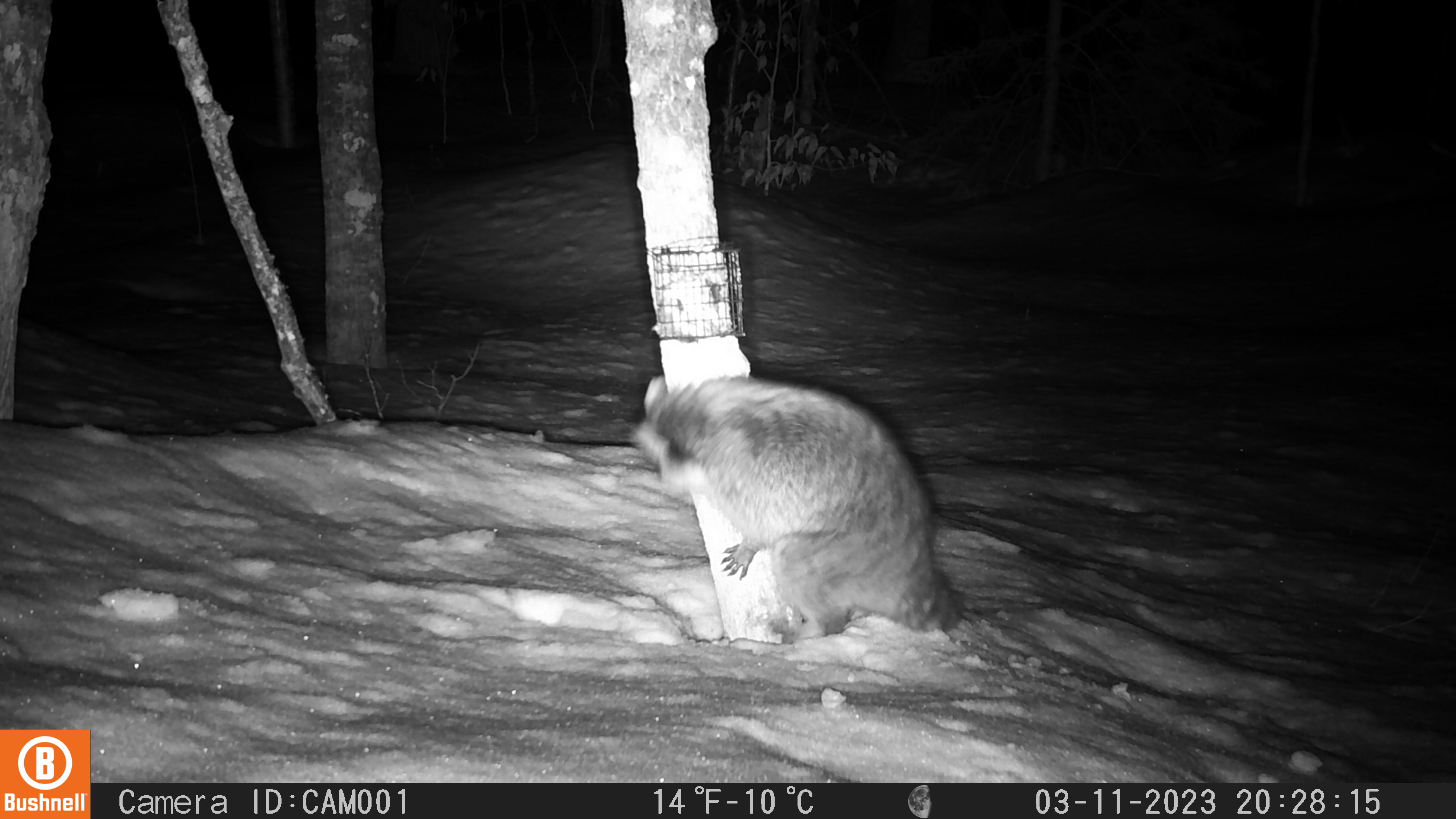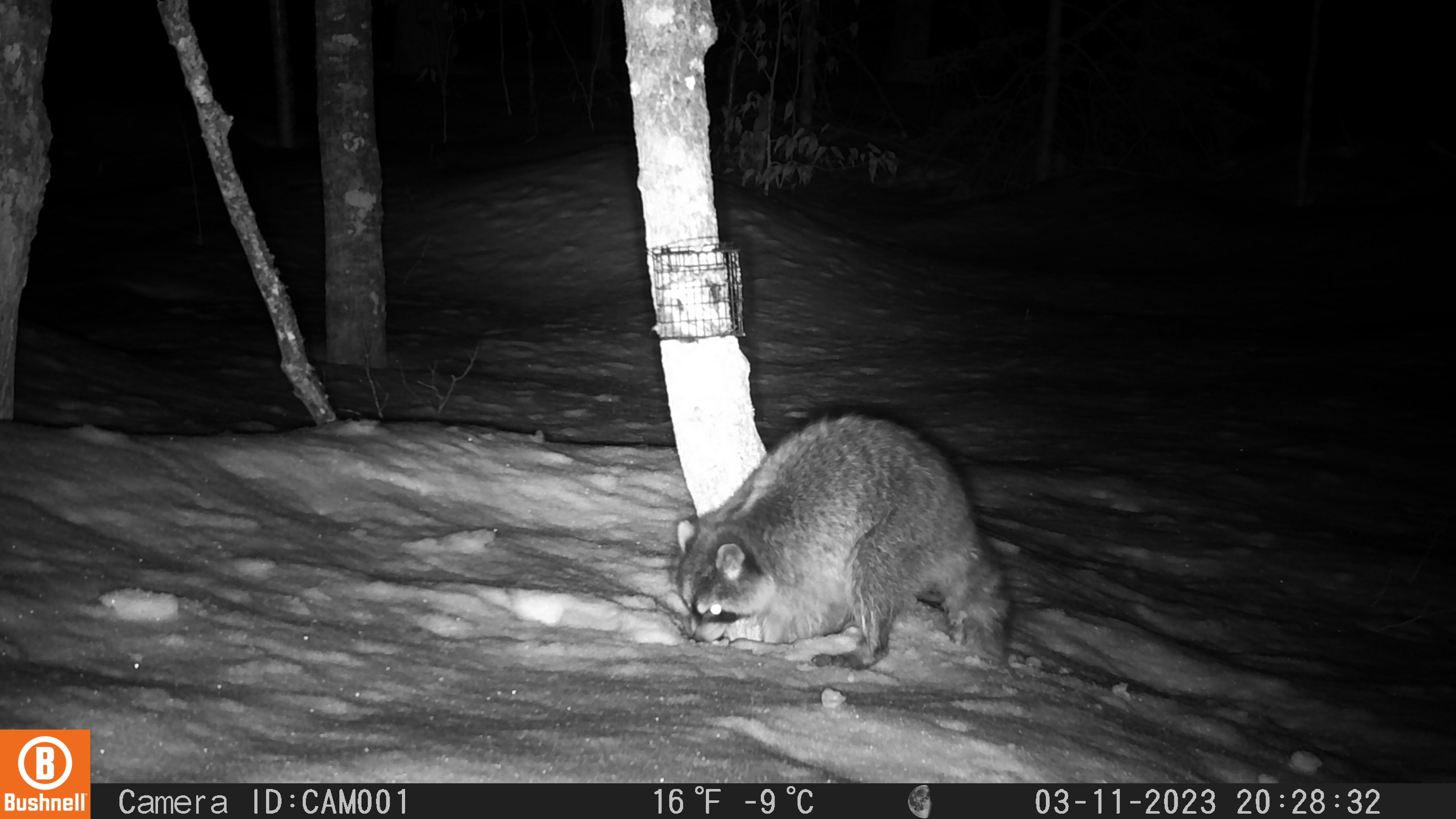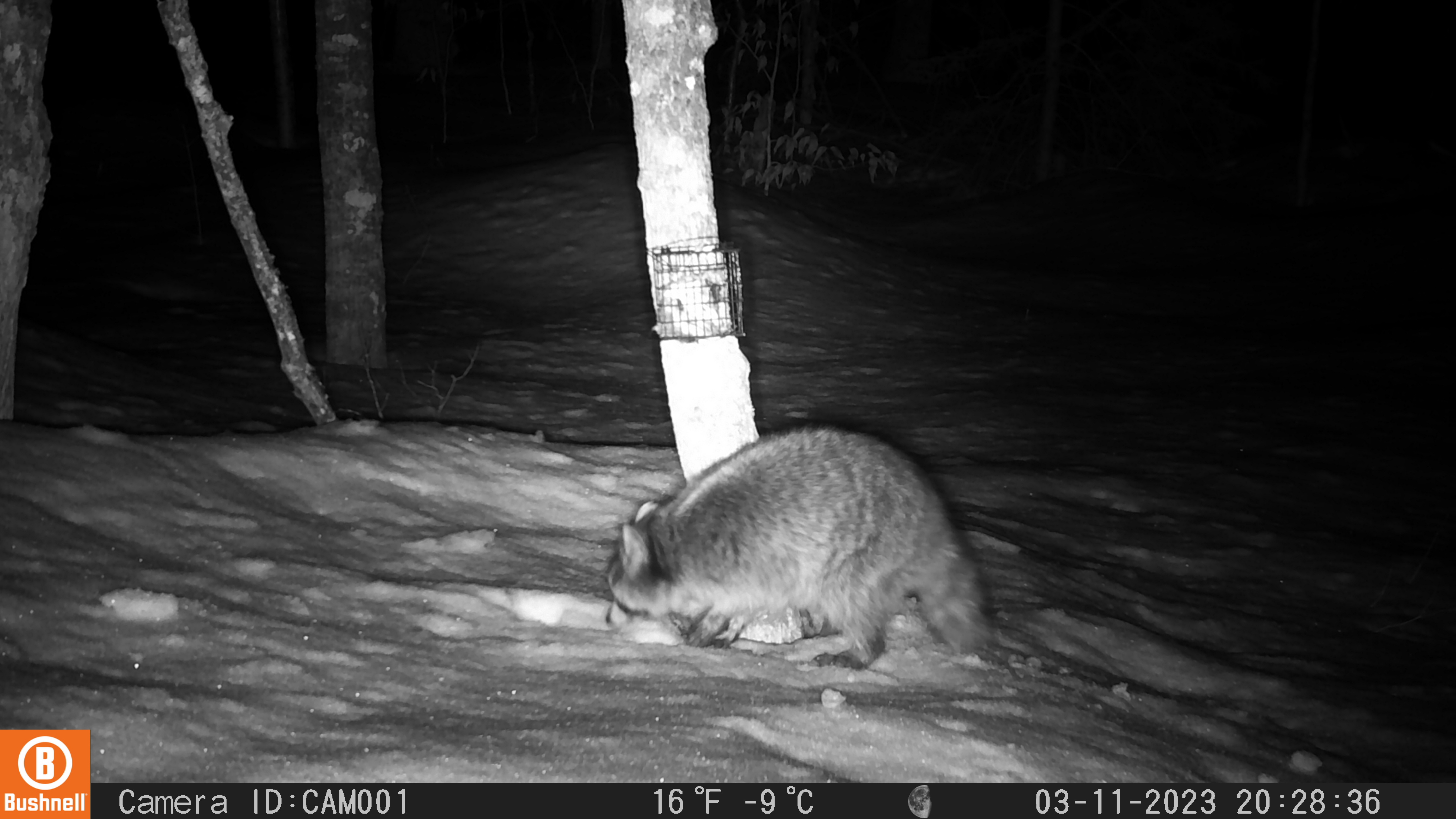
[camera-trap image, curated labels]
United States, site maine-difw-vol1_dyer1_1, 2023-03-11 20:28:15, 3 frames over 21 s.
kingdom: Animalia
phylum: Chordata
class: Mammalia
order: Carnivora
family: Procyonidae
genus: Procyon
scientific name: Procyon lotor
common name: raccoon